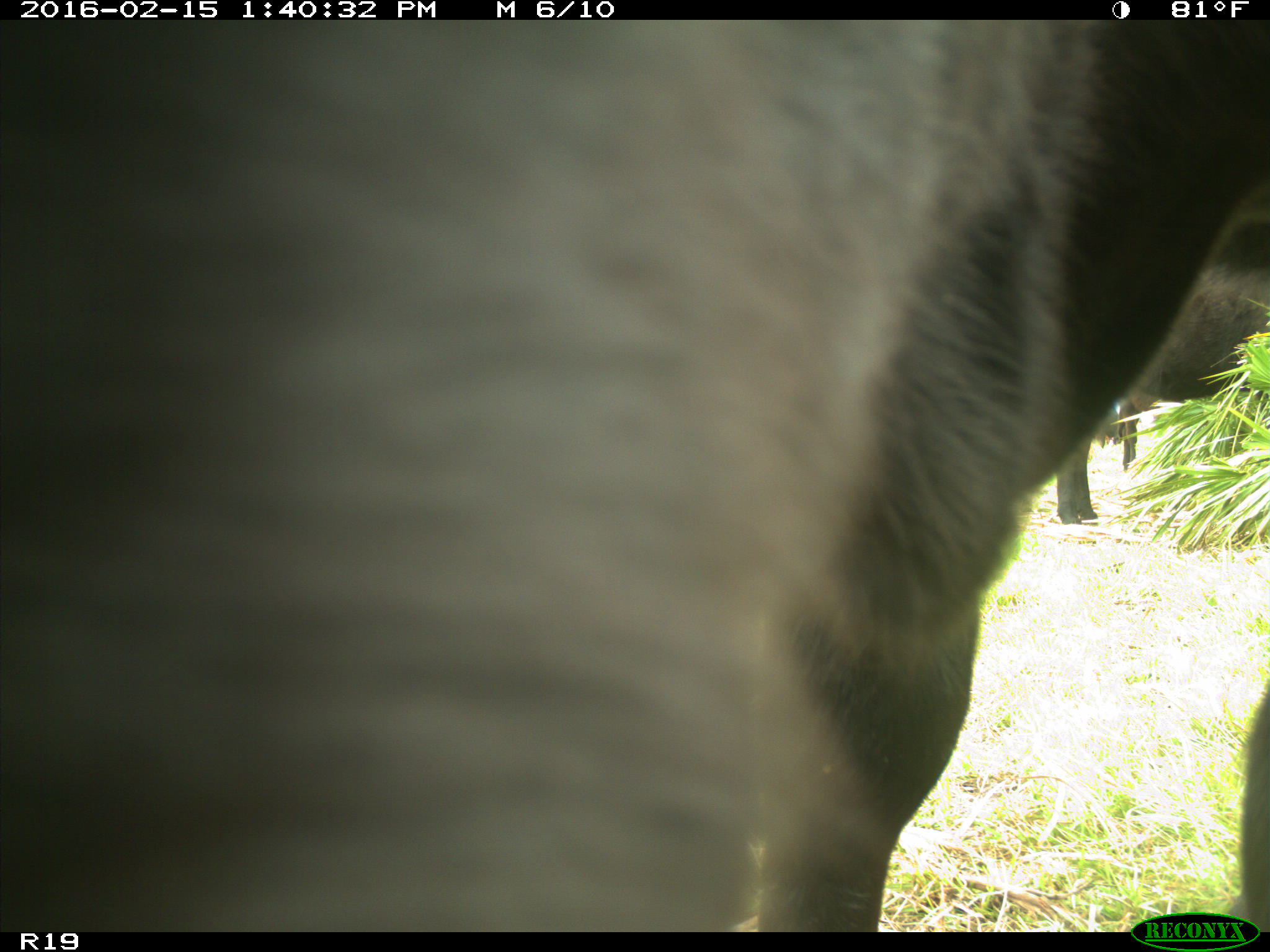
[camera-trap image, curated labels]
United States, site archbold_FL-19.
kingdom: Animalia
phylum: Chordata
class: Mammalia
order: Artiodactyla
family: Bovidae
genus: Bos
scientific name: Bos taurus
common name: domestic cow